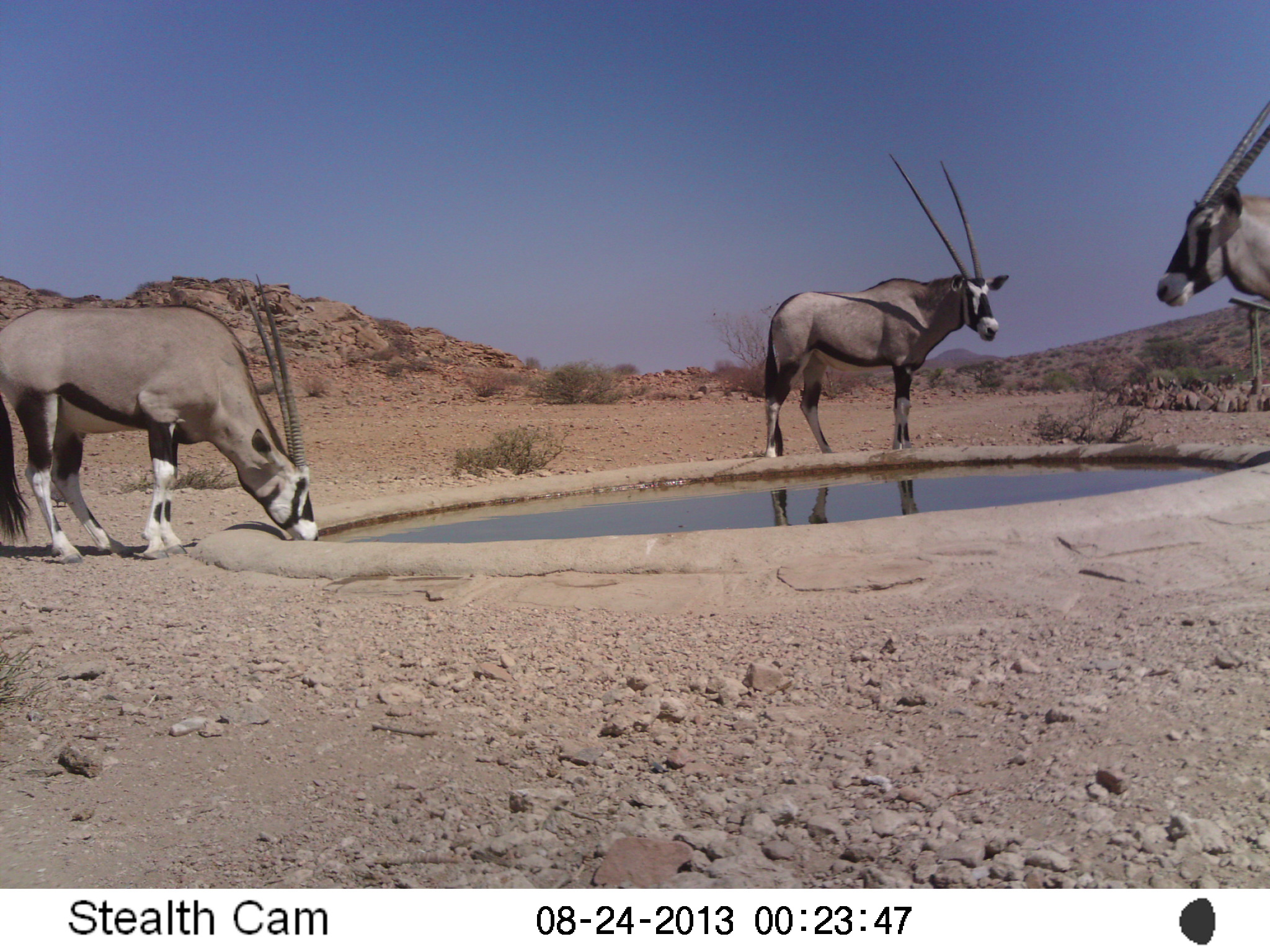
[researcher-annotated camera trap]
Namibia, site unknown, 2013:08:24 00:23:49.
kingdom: Animalia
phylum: Chordata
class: Mammalia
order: Artiodactyla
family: Bovidae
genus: Oryx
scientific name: Oryx gazella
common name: gemsbok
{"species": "Oryx gazella (gemsbok)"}